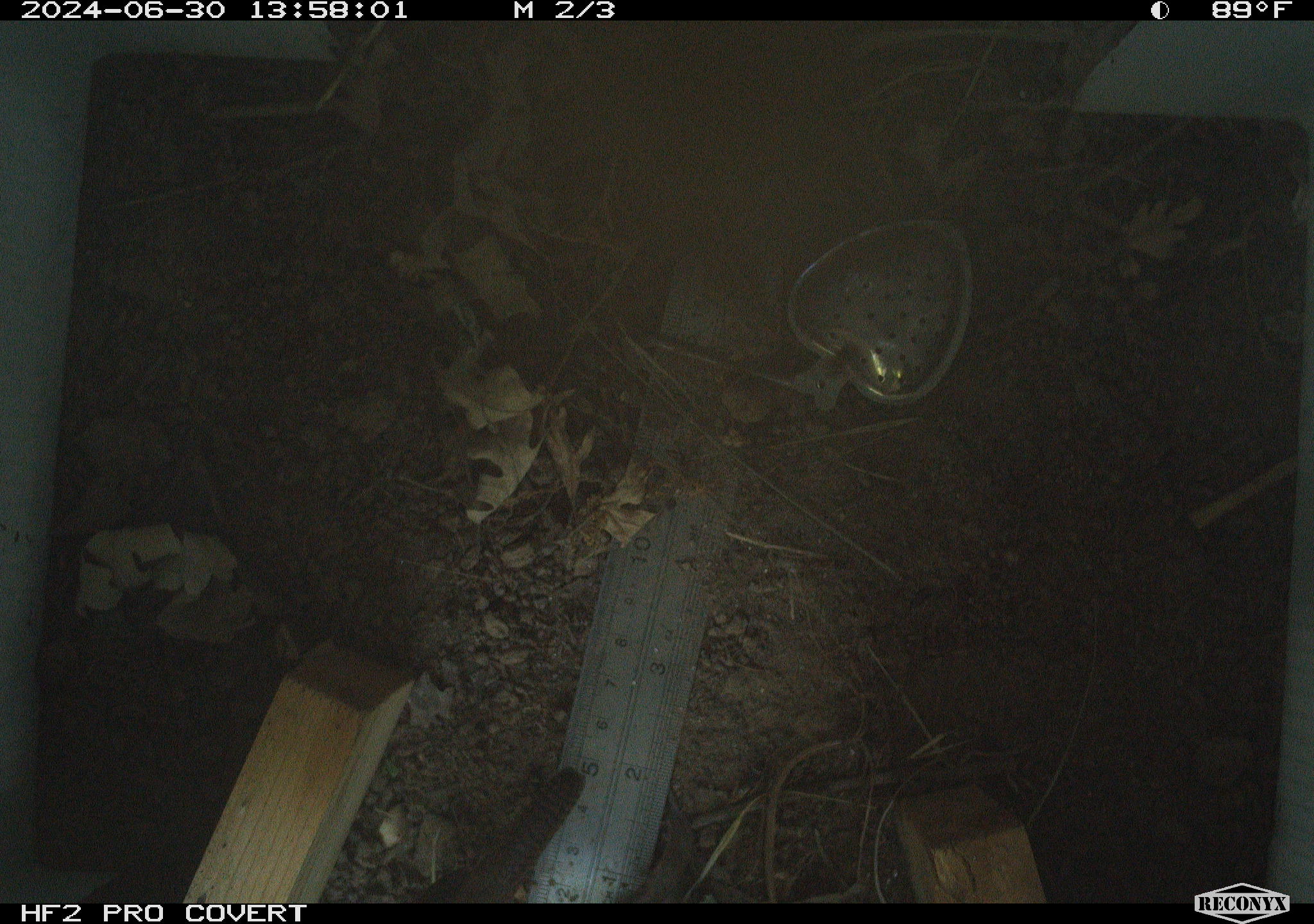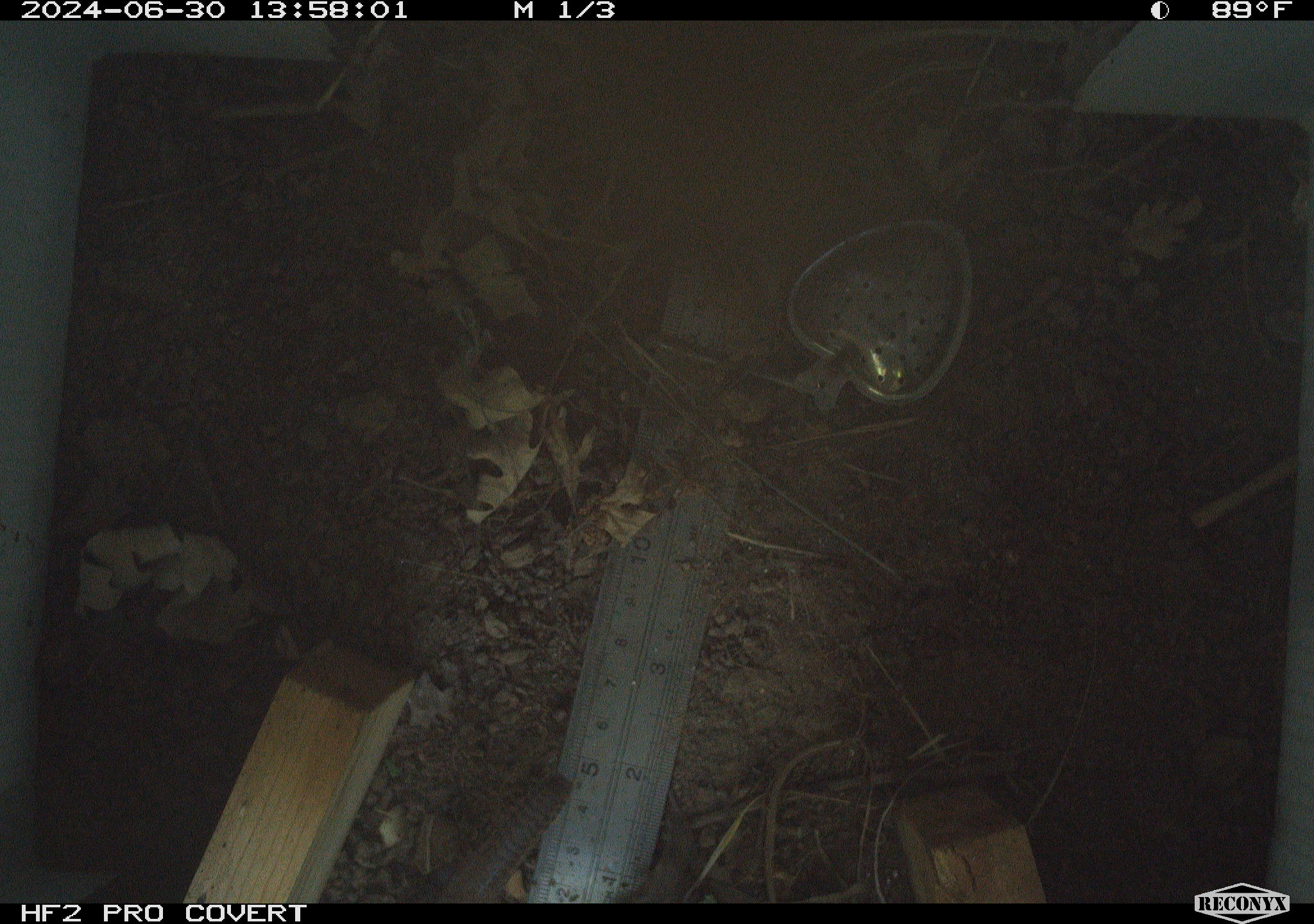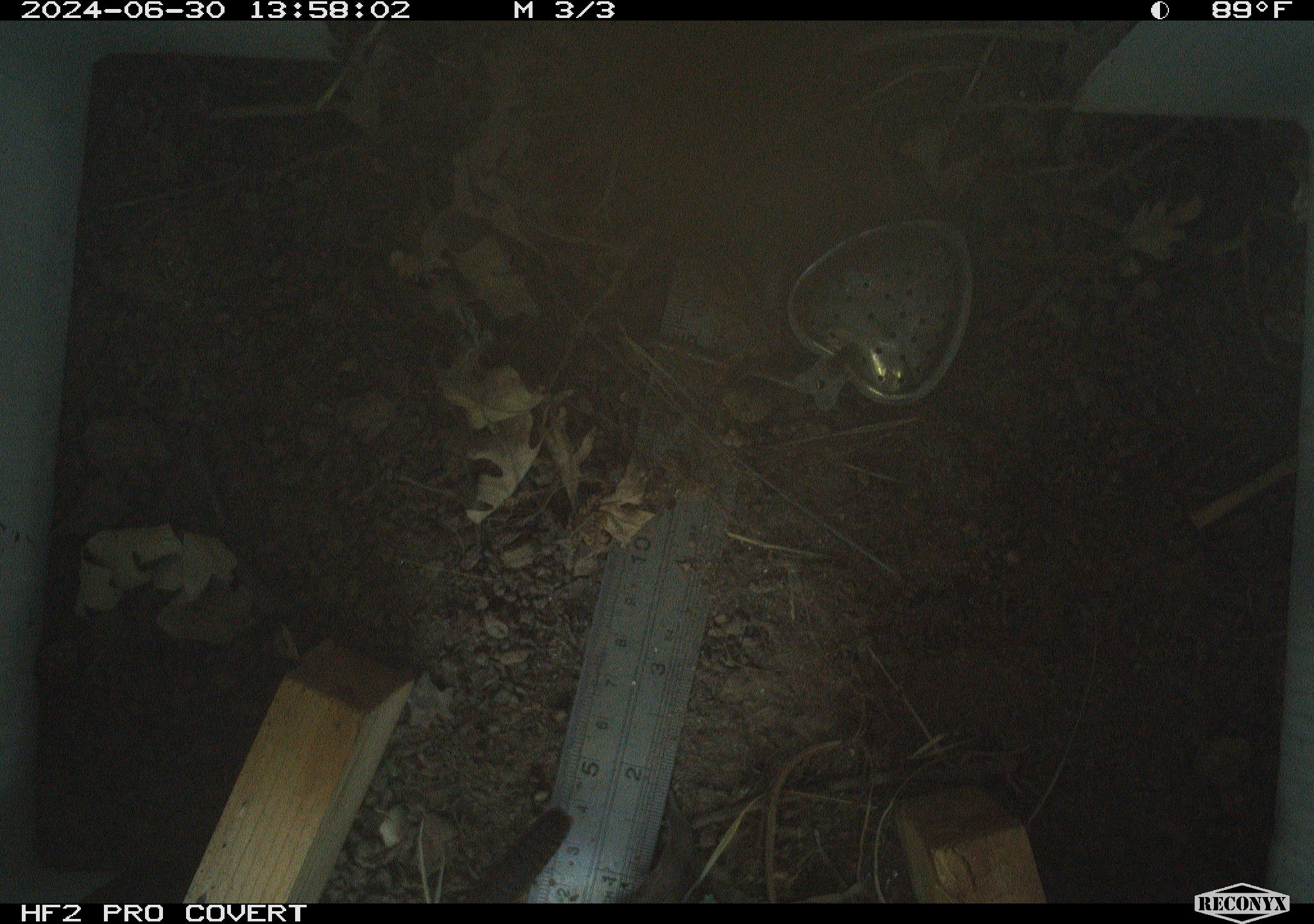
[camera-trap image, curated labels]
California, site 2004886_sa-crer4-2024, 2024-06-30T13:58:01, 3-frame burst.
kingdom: Animalia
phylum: Chordata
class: Aves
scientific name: Aves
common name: bird